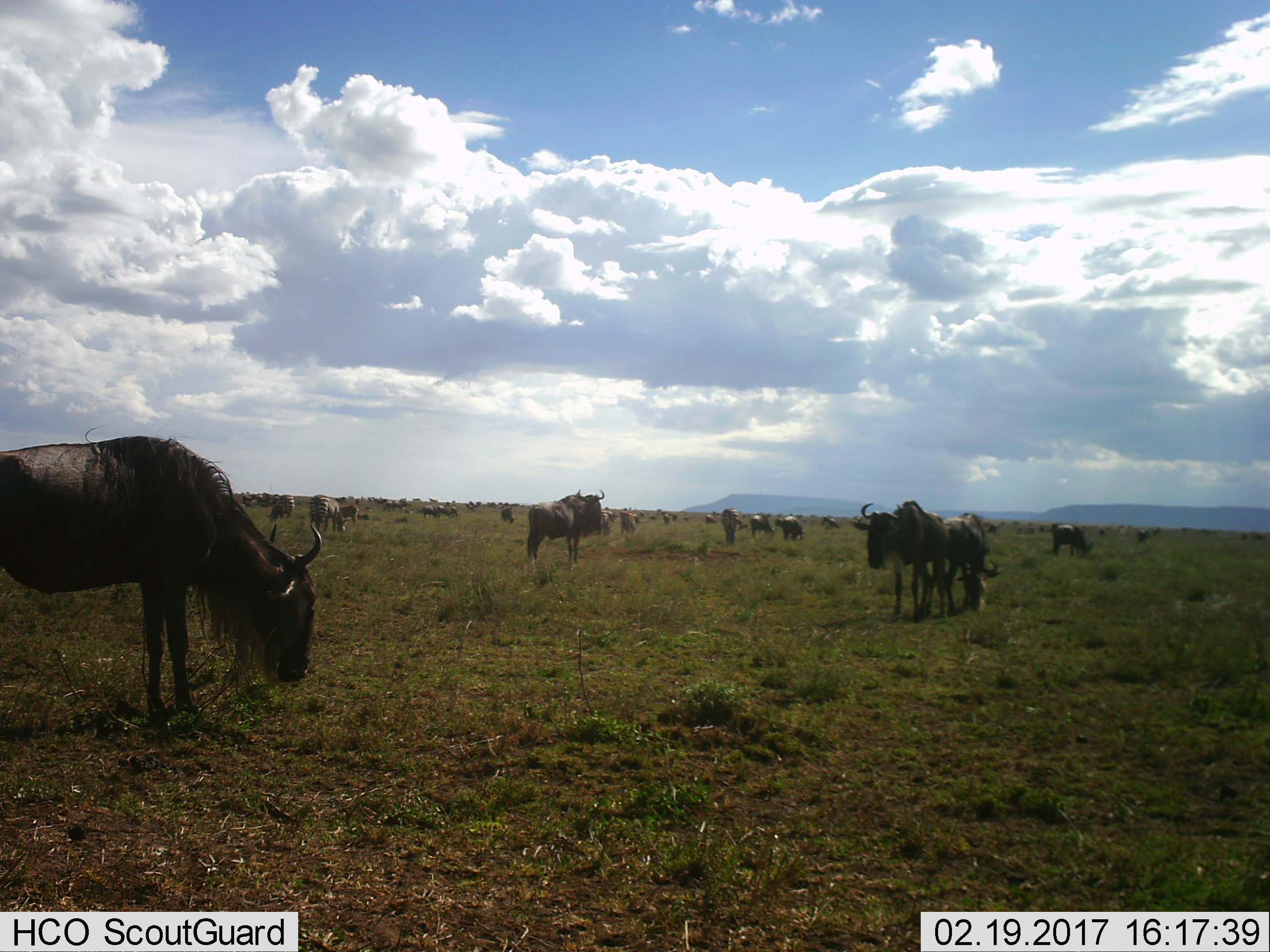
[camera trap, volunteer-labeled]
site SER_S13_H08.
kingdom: Animalia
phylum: Chordata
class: Mammalia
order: Artiodactyla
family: Bovidae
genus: Connochaetes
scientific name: Connochaetes taurinus taurinus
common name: blue wildebeest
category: wildebeestblue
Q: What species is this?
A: Wildebeestblue (blue wildebeest) (Connochaetes taurinus taurinus).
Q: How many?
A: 11-50.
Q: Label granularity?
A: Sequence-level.